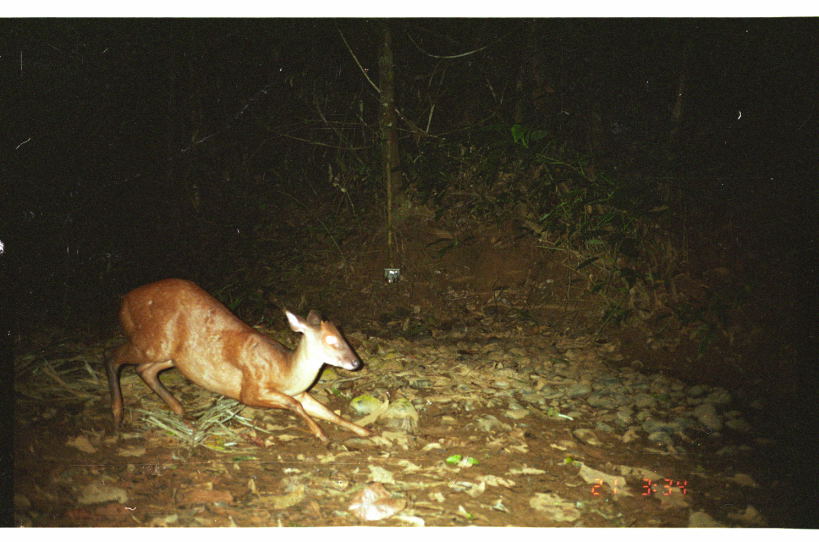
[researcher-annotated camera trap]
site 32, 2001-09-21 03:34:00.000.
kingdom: Animalia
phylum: Chordata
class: Mammalia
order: Artiodactyla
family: Cervidae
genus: Mazama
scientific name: Mazama americana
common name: red brocket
Mazama americana (red brocket).